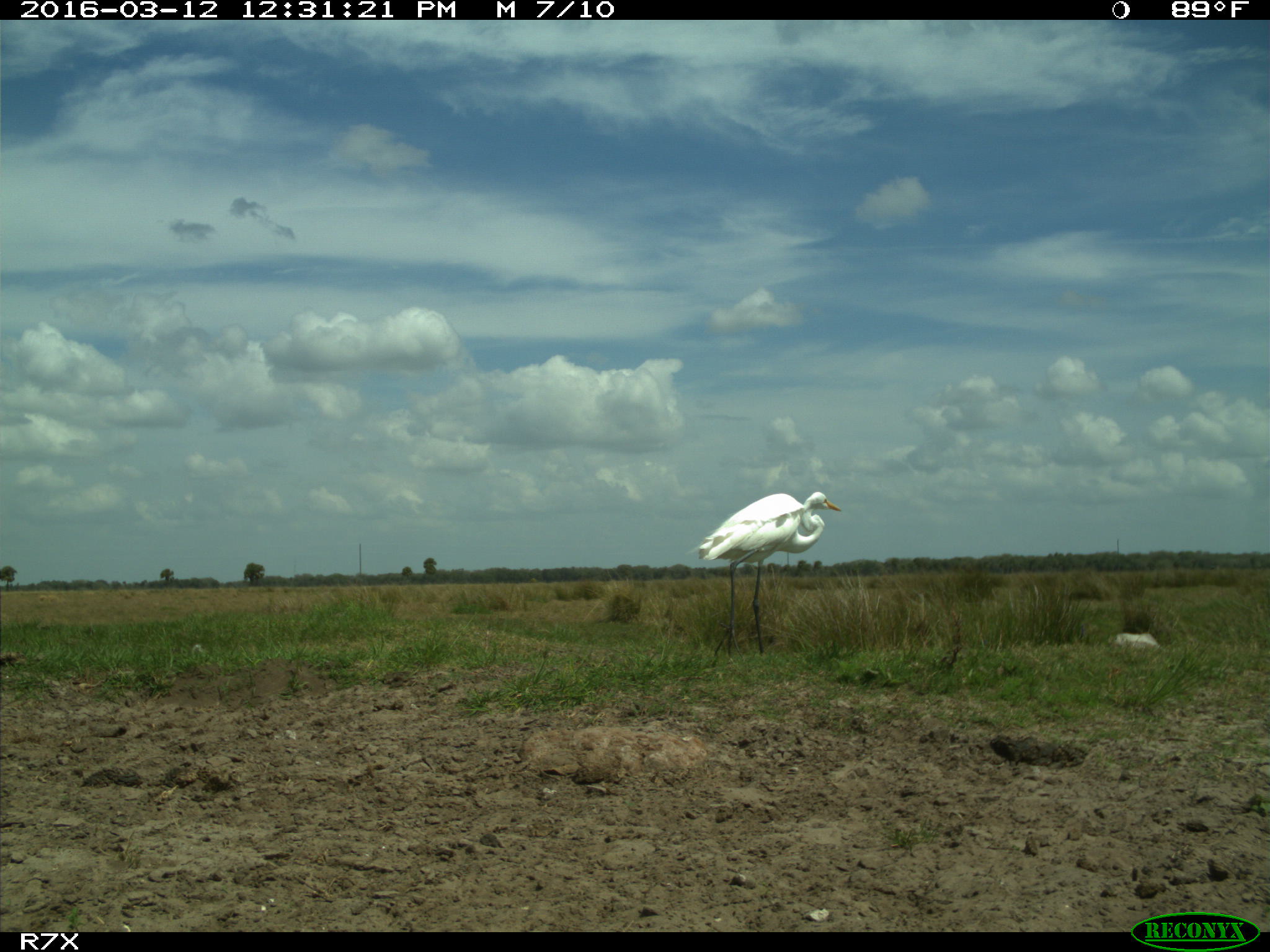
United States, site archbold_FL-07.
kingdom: Animalia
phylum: Chordata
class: Aves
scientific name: Aves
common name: birds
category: unidentified bird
Unidentified bird (birds) (Aves).